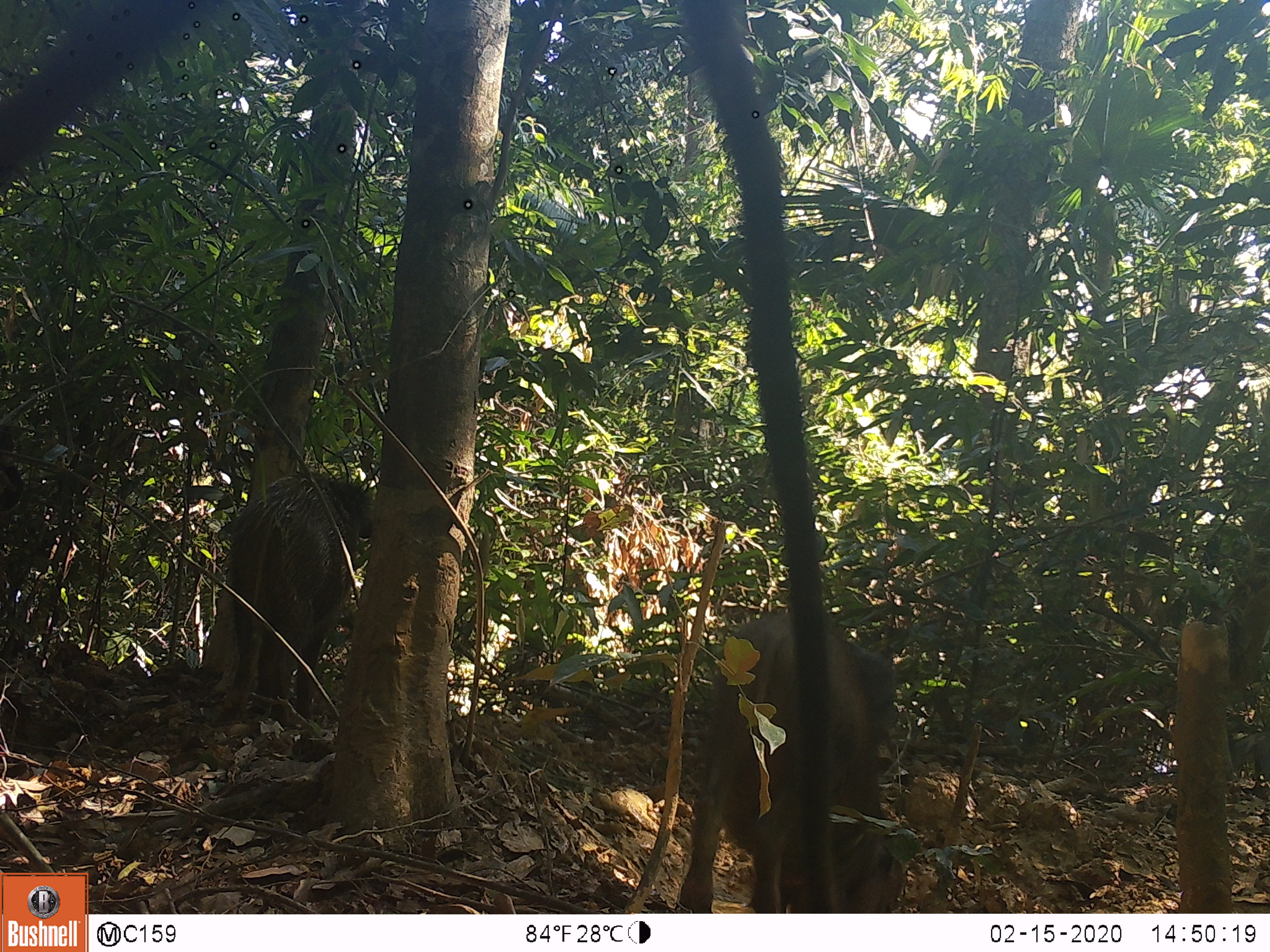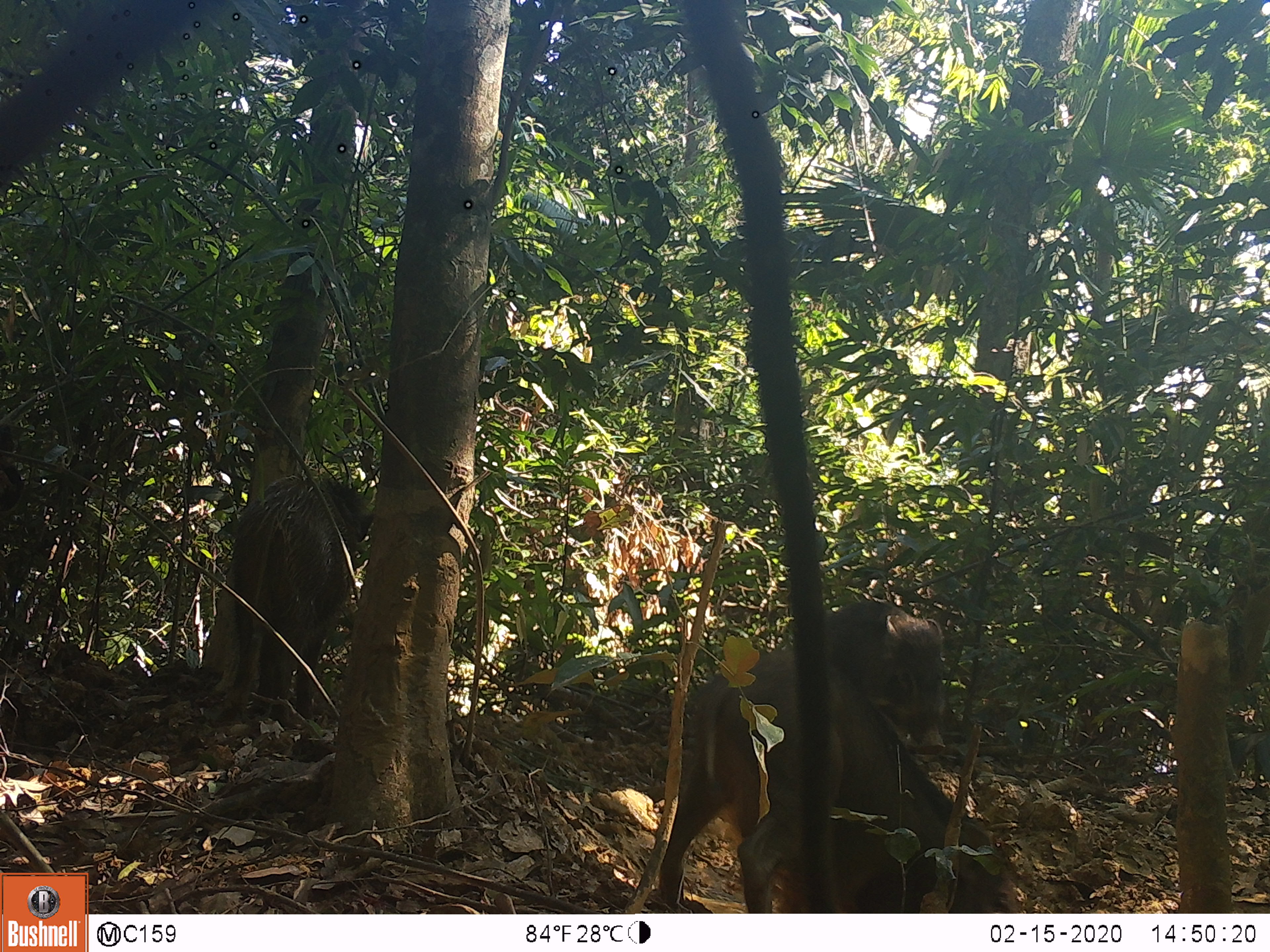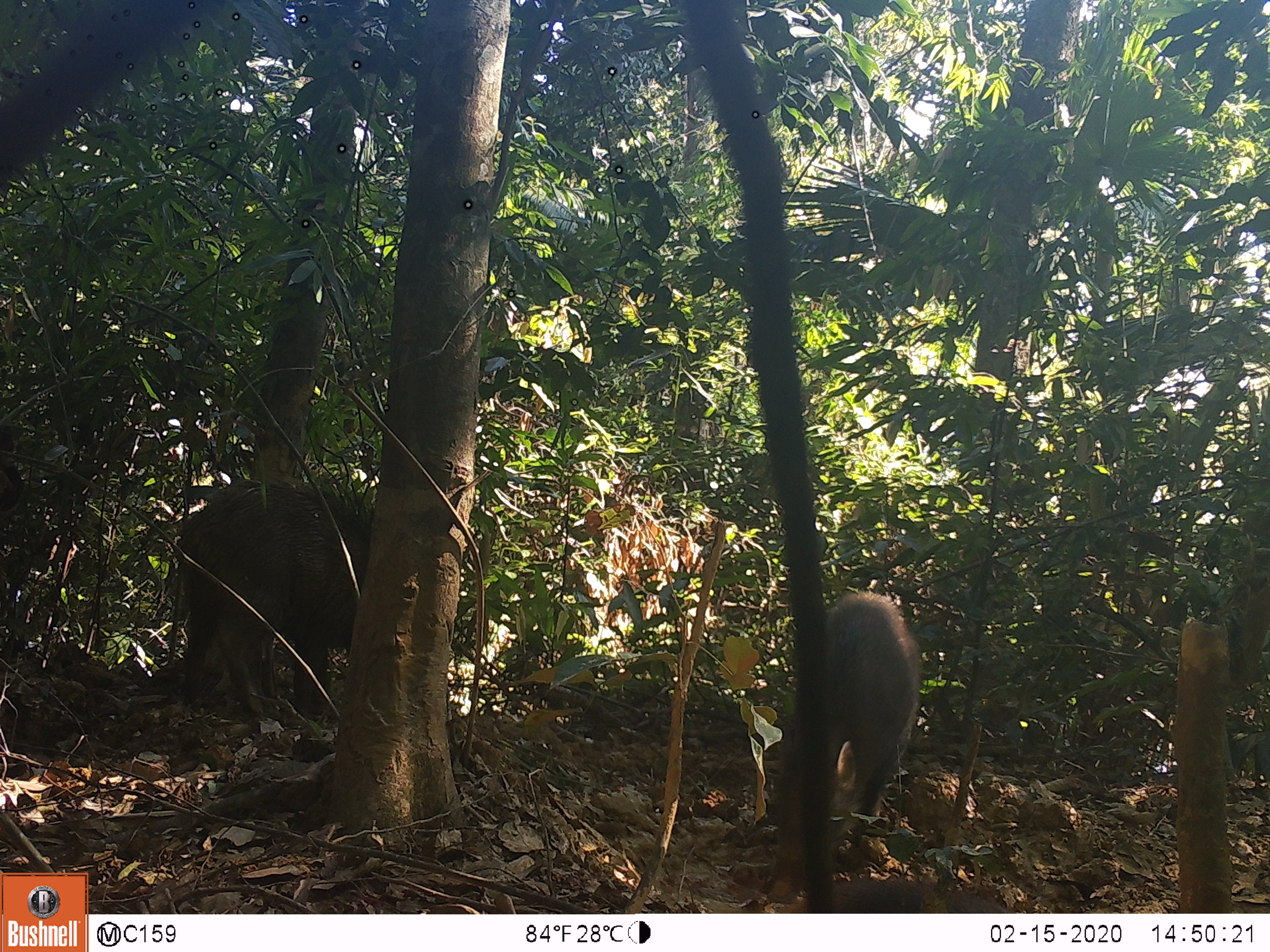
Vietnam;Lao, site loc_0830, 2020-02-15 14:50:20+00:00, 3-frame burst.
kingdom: Animalia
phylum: Chordata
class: Mammalia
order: Artiodactyla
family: Suidae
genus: Sus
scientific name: Sus scrofa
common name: eurasian wild pig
Eurasian wild pig (Sus scrofa). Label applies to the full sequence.